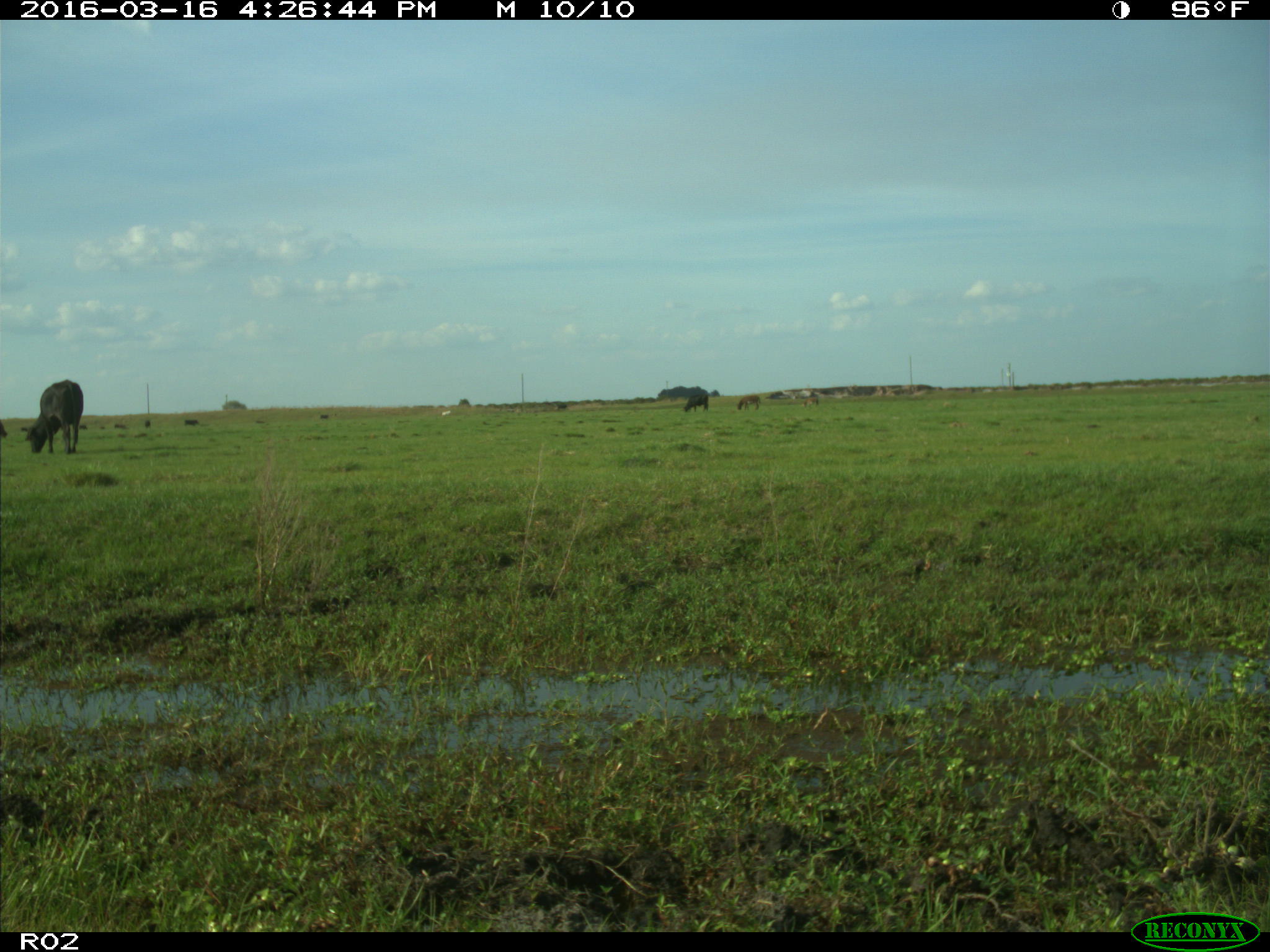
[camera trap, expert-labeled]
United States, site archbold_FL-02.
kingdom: Animalia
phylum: Chordata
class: Mammalia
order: Artiodactyla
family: Bovidae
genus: Bos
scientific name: Bos taurus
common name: domestic cow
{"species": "Bos taurus (domestic cow)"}